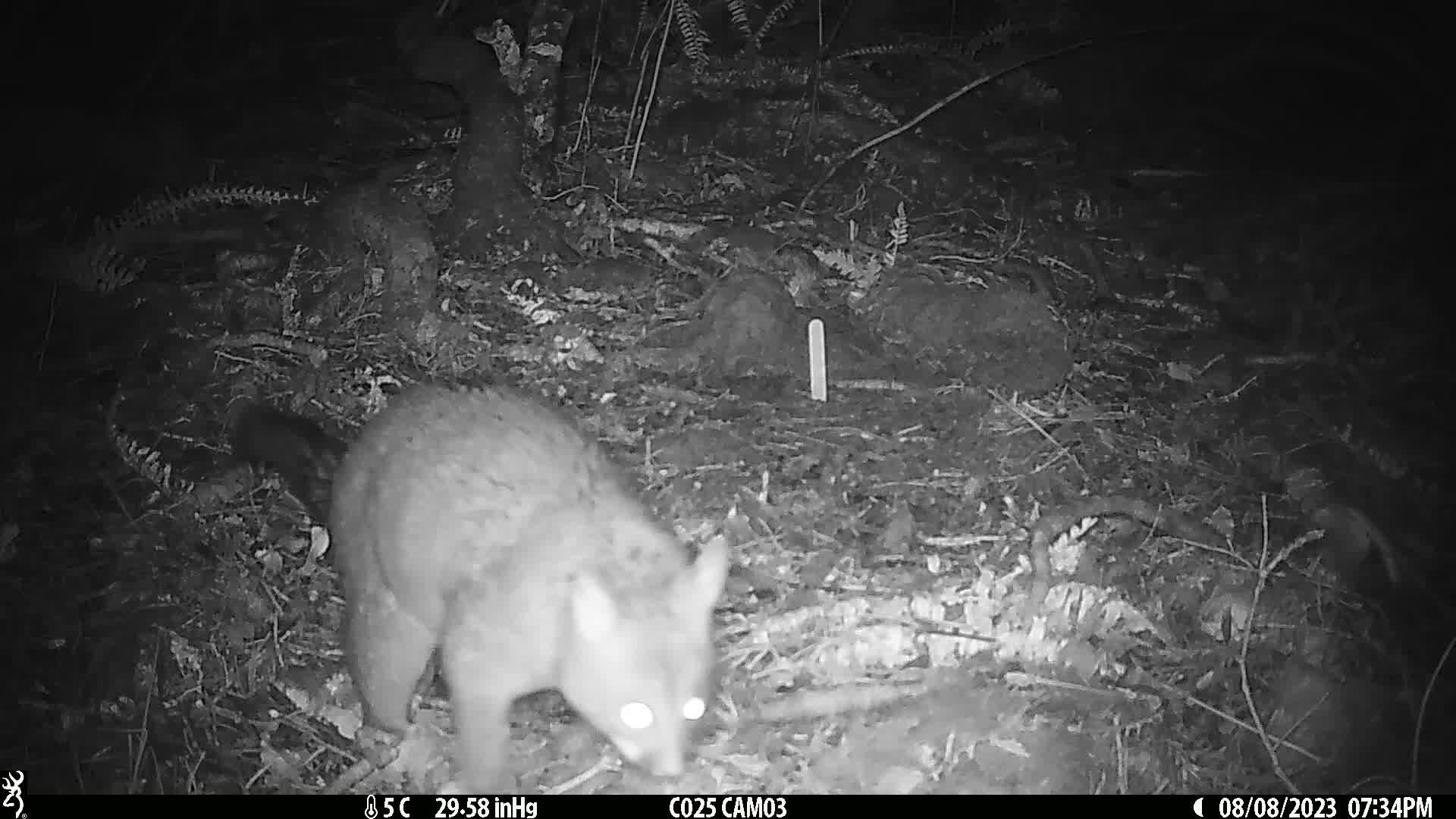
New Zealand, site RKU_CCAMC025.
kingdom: Animalia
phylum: Chordata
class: Mammalia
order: Diprotodontia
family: Phalangeridae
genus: Trichosurus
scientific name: Trichosurus vulpecula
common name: common brushtail possum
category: possum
Possum (common brushtail possum) (Trichosurus vulpecula).